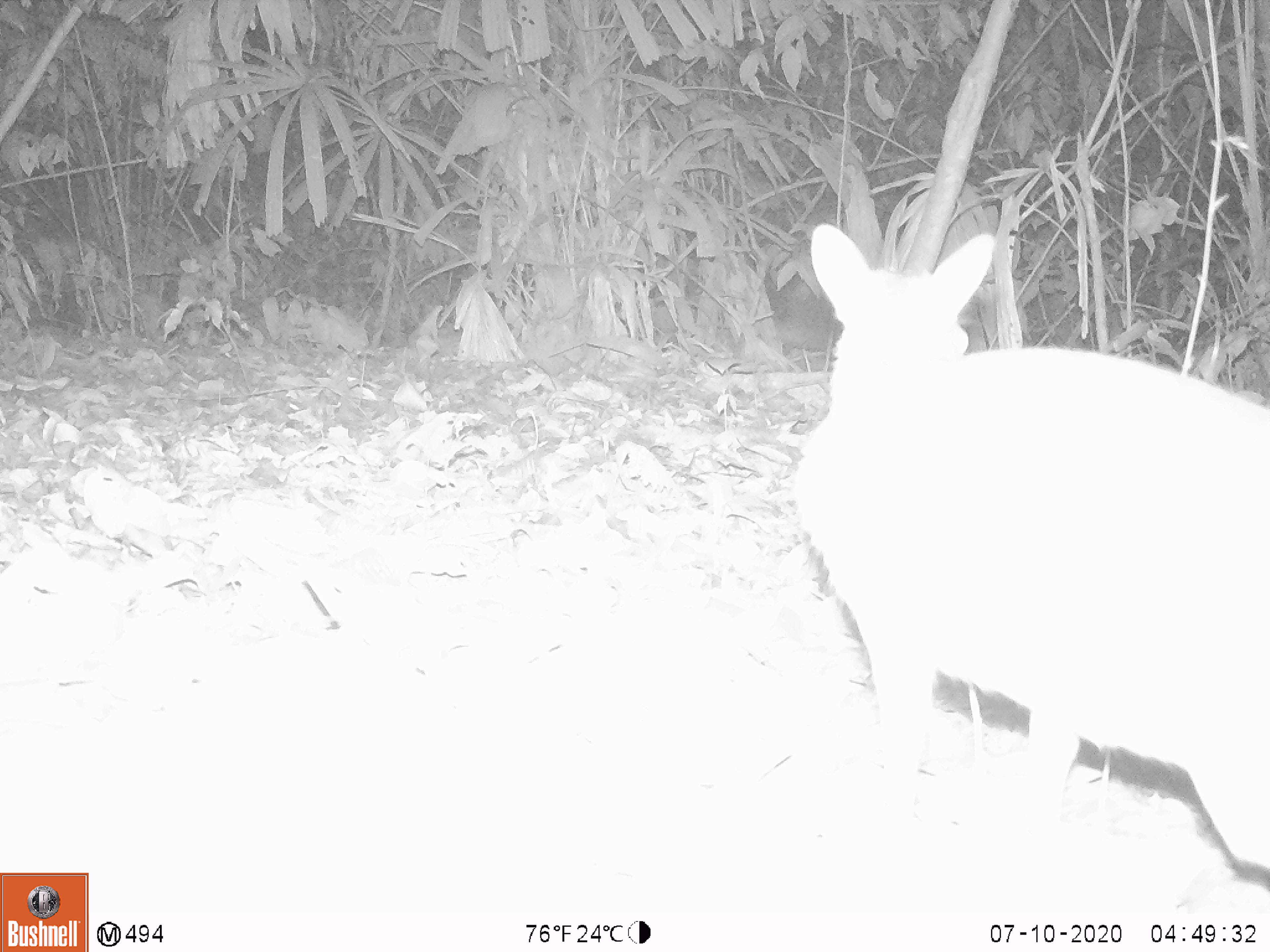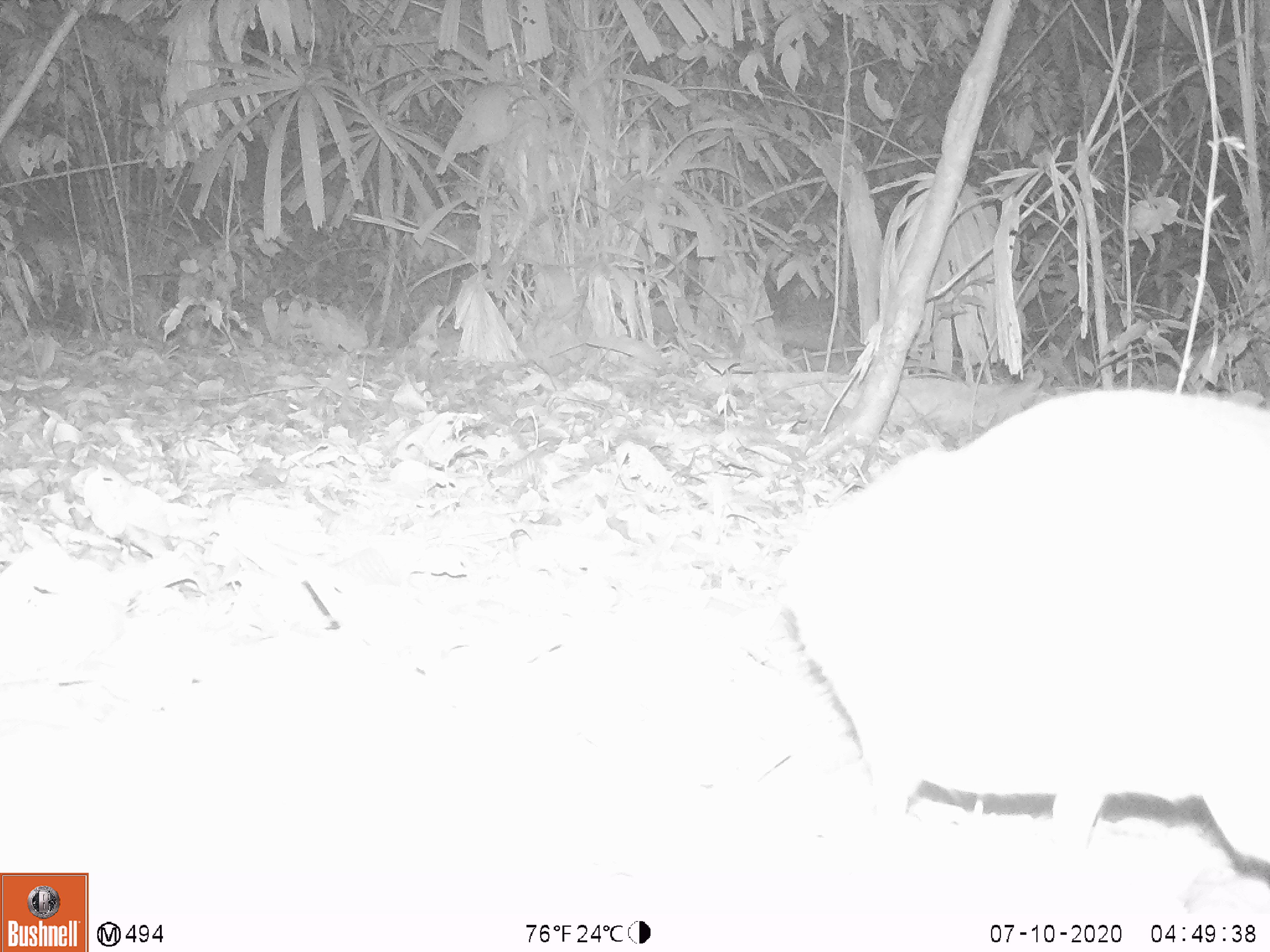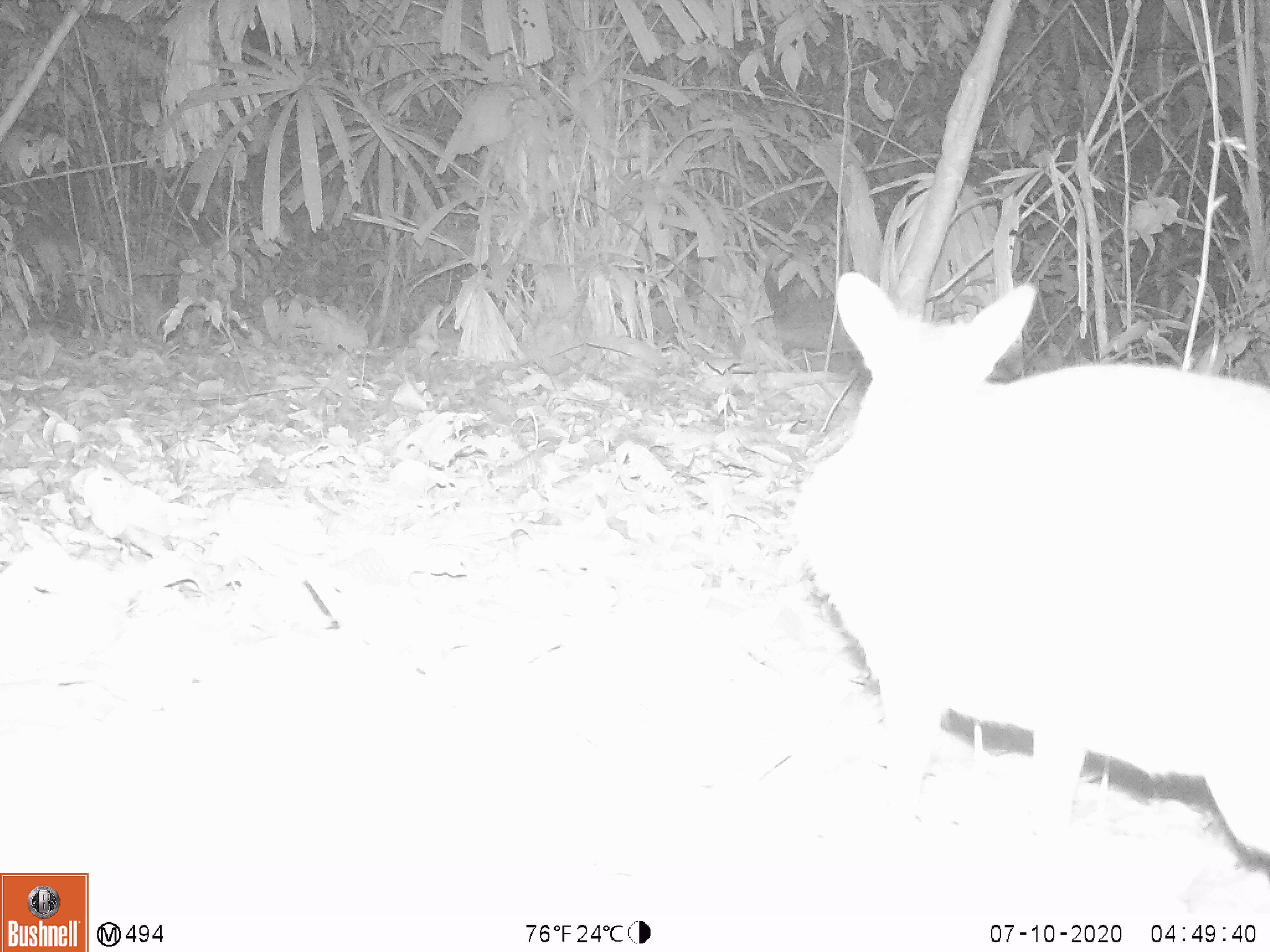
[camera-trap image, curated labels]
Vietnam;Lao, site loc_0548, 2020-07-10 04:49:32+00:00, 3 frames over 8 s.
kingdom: Animalia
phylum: Chordata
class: Mammalia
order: Artiodactyla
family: Tragulidae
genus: Moschiola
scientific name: Moschiola meminna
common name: chevrotain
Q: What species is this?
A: Chevrotain (Moschiola meminna).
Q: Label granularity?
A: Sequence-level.